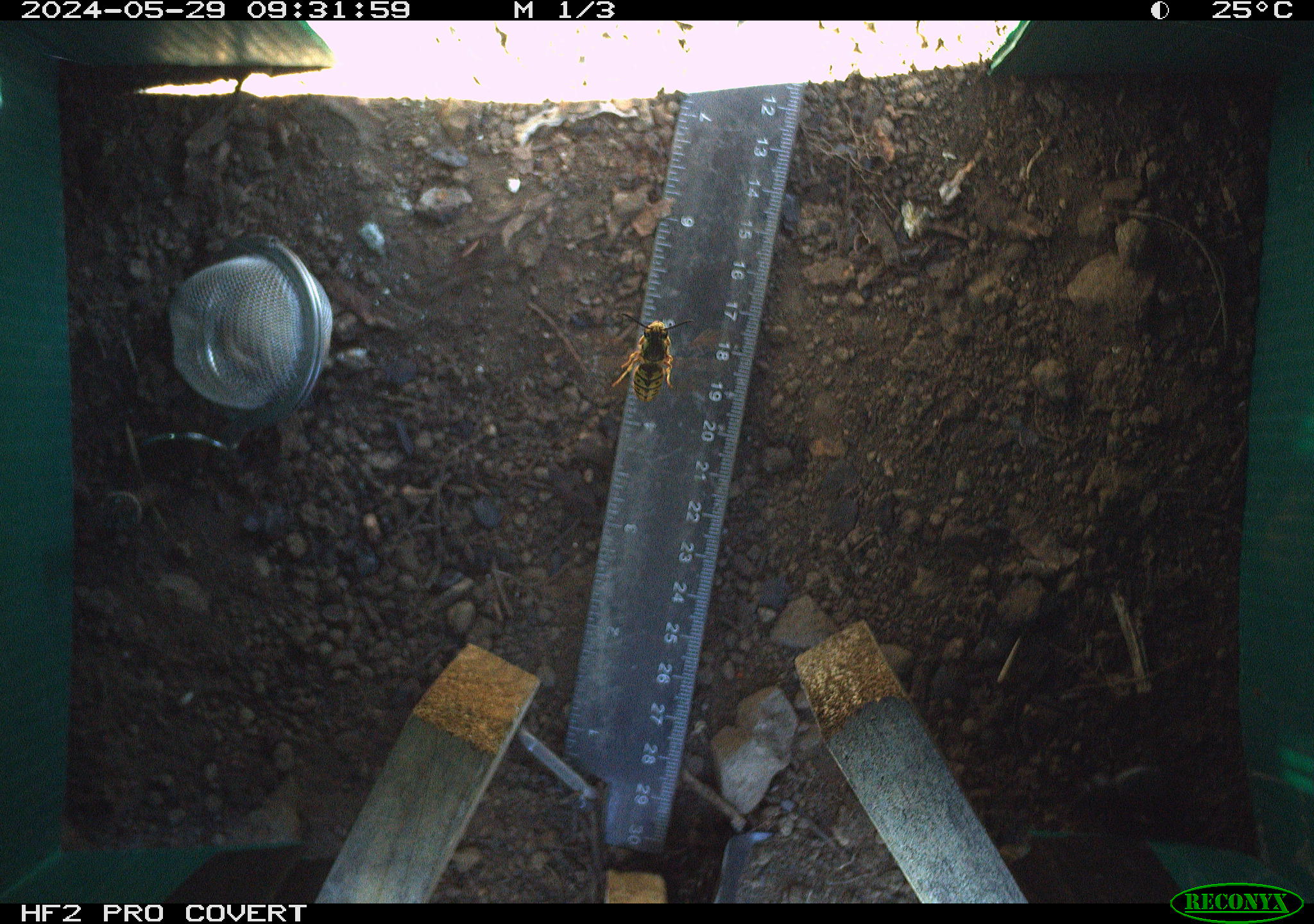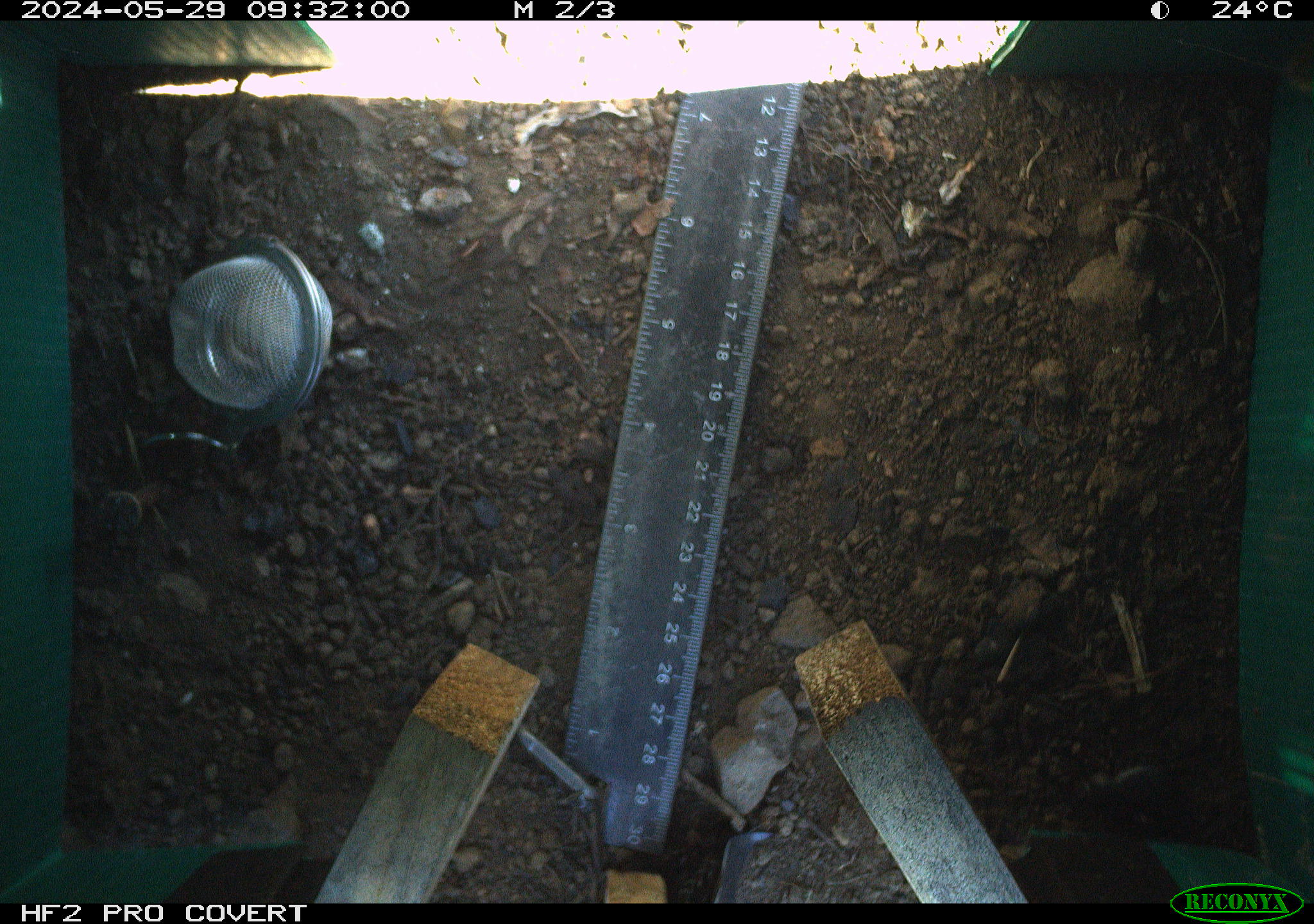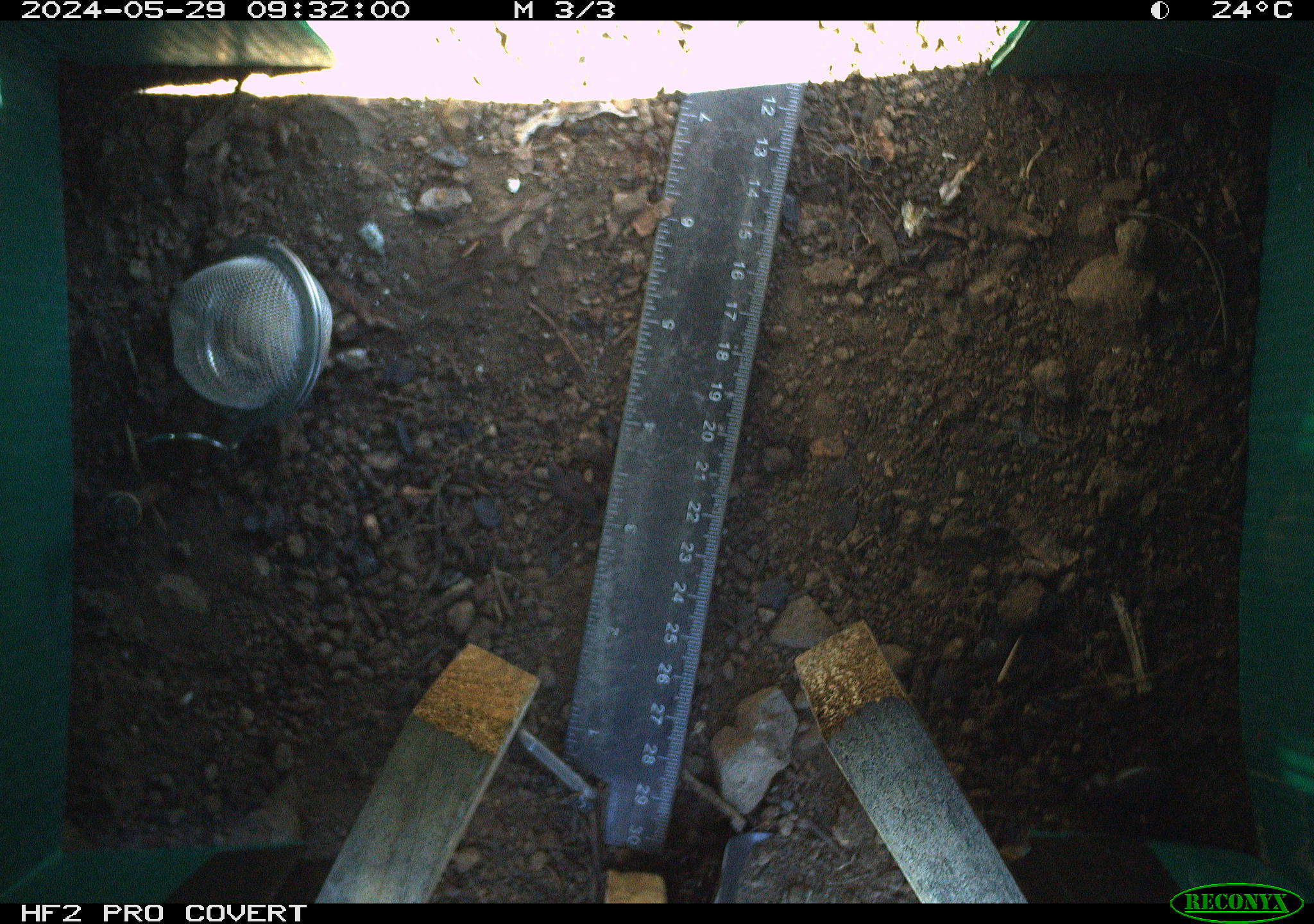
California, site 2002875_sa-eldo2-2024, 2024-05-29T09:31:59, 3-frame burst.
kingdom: Animalia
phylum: Arthropoda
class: Insecta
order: Hymenoptera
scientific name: Hymenoptera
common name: ants, bees, wasps, and sawflies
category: hymenoptera order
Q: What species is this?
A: Hymenoptera order (ants, bees, wasps, and sawflies) (Hymenoptera).